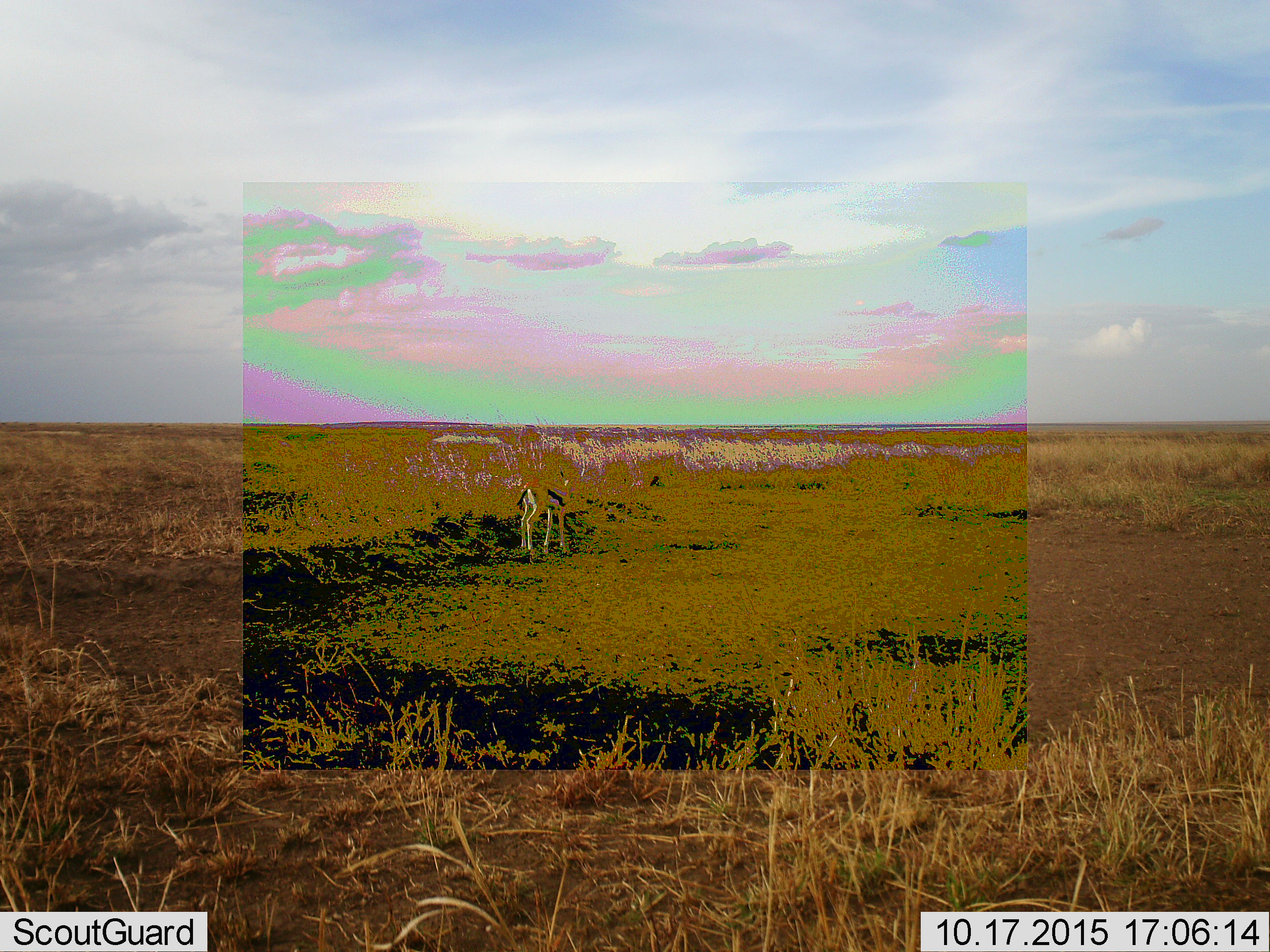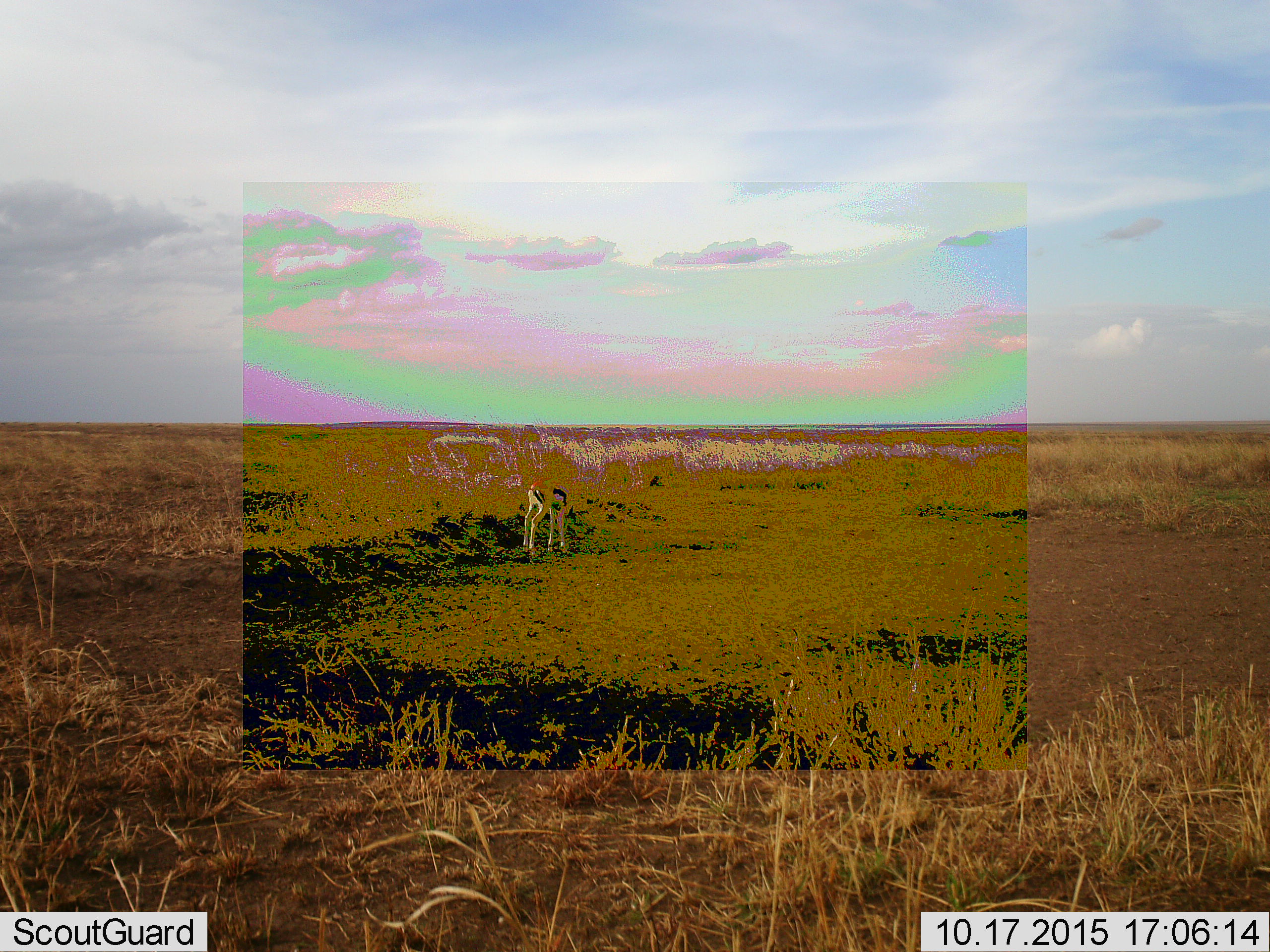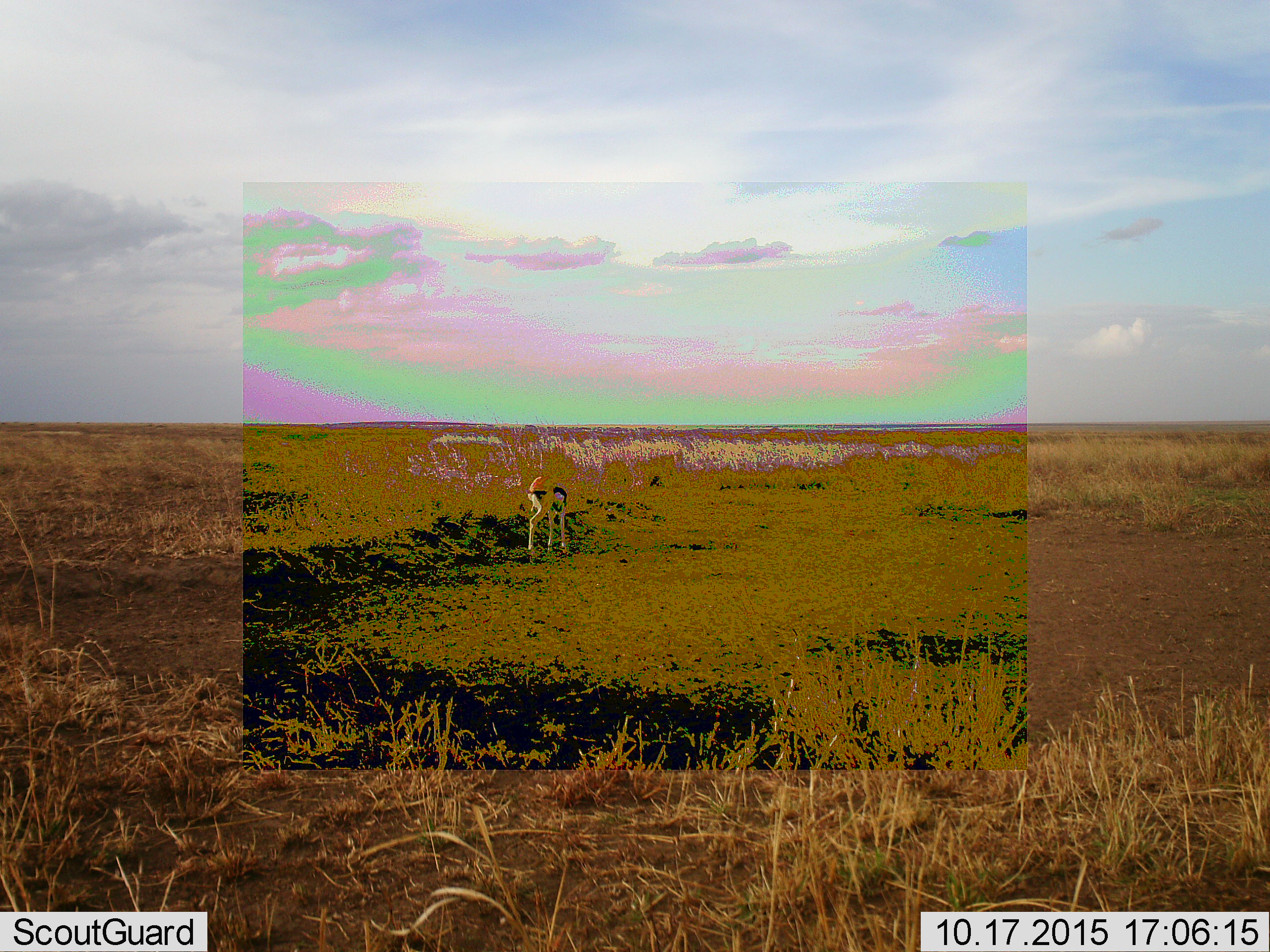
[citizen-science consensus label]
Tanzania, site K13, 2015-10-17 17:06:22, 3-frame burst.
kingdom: Animalia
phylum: Chordata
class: Mammalia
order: Artiodactyla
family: Bovidae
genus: Eudorcas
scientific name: Eudorcas thomsonii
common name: thomson's gazelle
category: gazellethomsons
Gazellethomsons (thomson's gazelle) (Eudorcas thomsonii), count 1. Behavior (volunteer vote fractions): standing 67%, resting 0%, moving 22%, interacting 0%. Young present (vote fraction): 0%. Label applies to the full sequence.